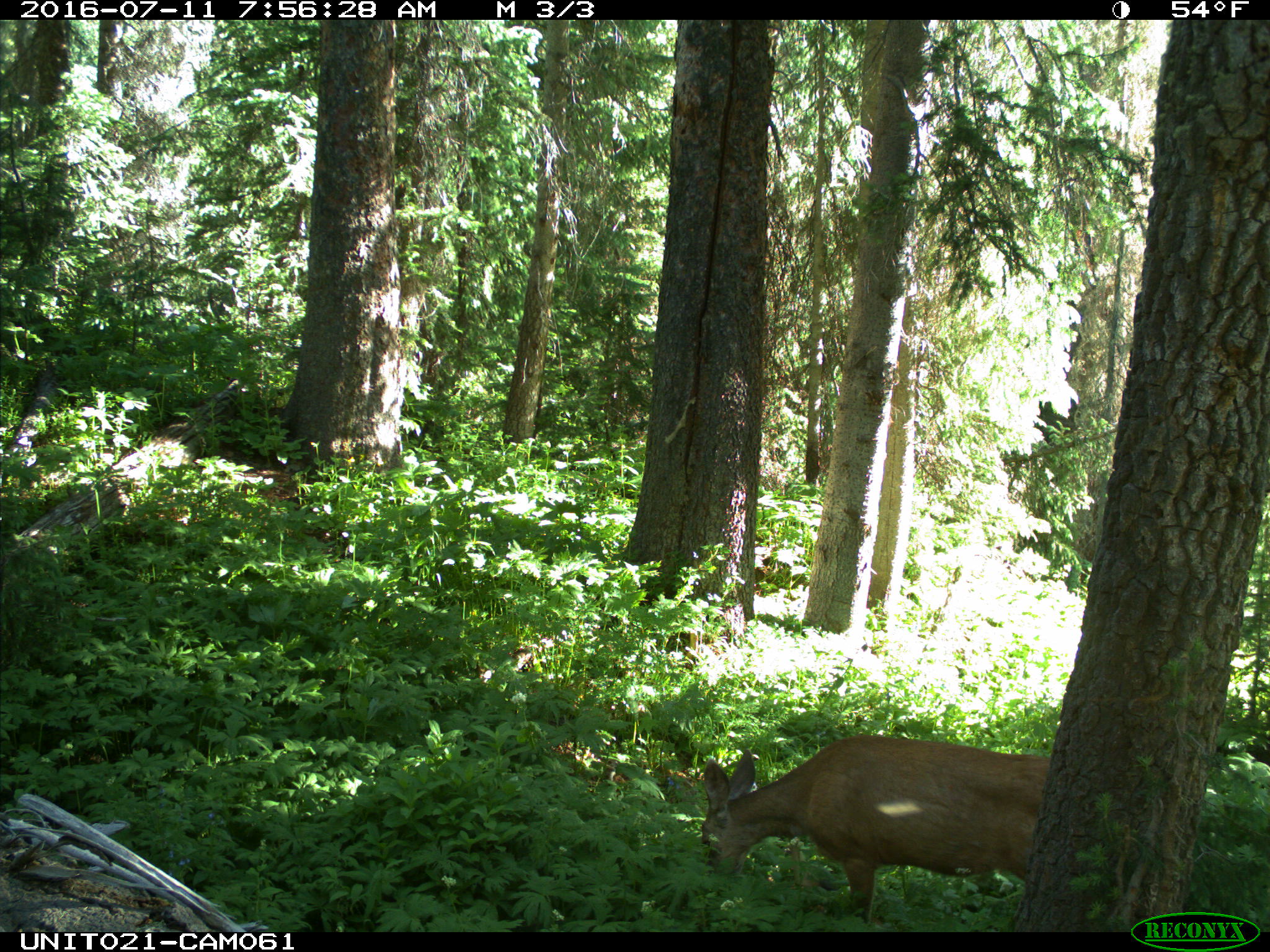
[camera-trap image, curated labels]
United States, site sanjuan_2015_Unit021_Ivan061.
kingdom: Animalia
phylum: Chordata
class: Mammalia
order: Artiodactyla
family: Cervidae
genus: Odocoileus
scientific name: Odocoileus hemionus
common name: mule deer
Odocoileus hemionus (mule deer).